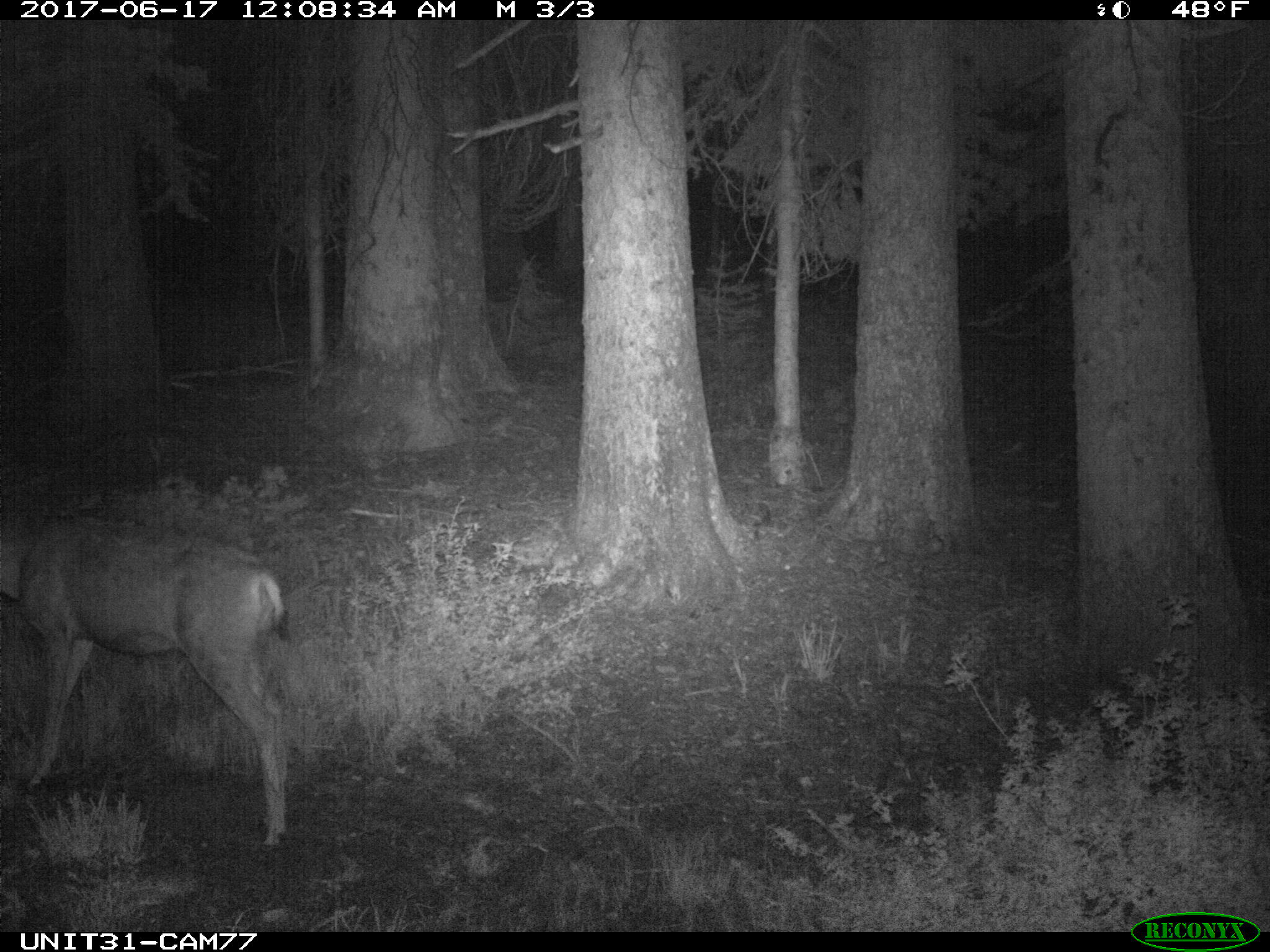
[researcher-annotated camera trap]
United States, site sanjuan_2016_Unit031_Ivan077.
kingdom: Animalia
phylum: Chordata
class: Mammalia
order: Artiodactyla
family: Cervidae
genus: Odocoileus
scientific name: Odocoileus hemionus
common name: mule deer